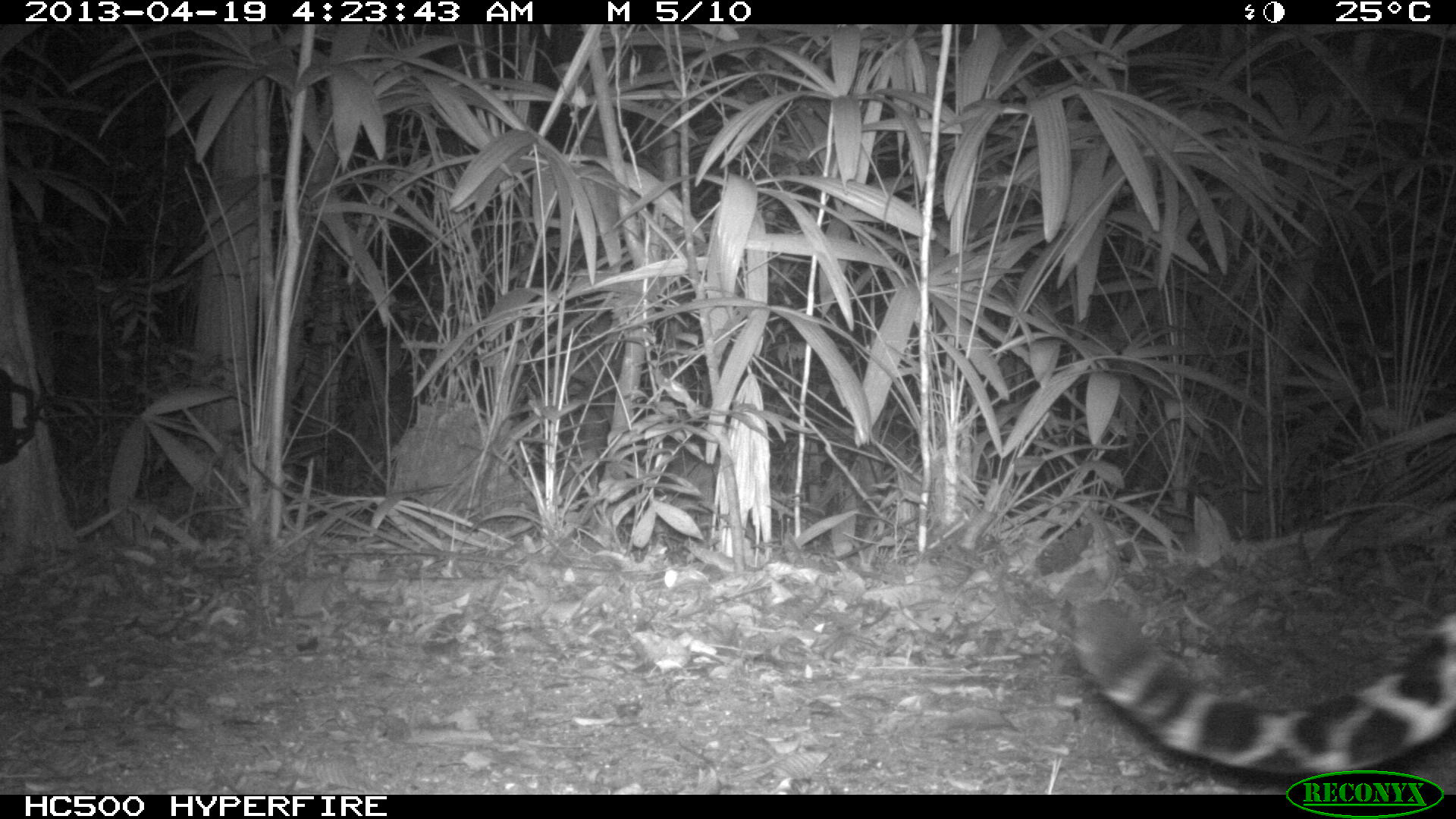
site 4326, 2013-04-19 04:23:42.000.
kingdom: Animalia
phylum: Chordata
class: Mammalia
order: Carnivora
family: Felidae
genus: Panthera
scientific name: Panthera onca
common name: jaguar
Panthera onca (jaguar), count 1, sex female.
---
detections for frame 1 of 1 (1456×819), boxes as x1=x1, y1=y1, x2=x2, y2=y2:
panthera onca: x1=1069, y1=595, x2=1456, y2=782